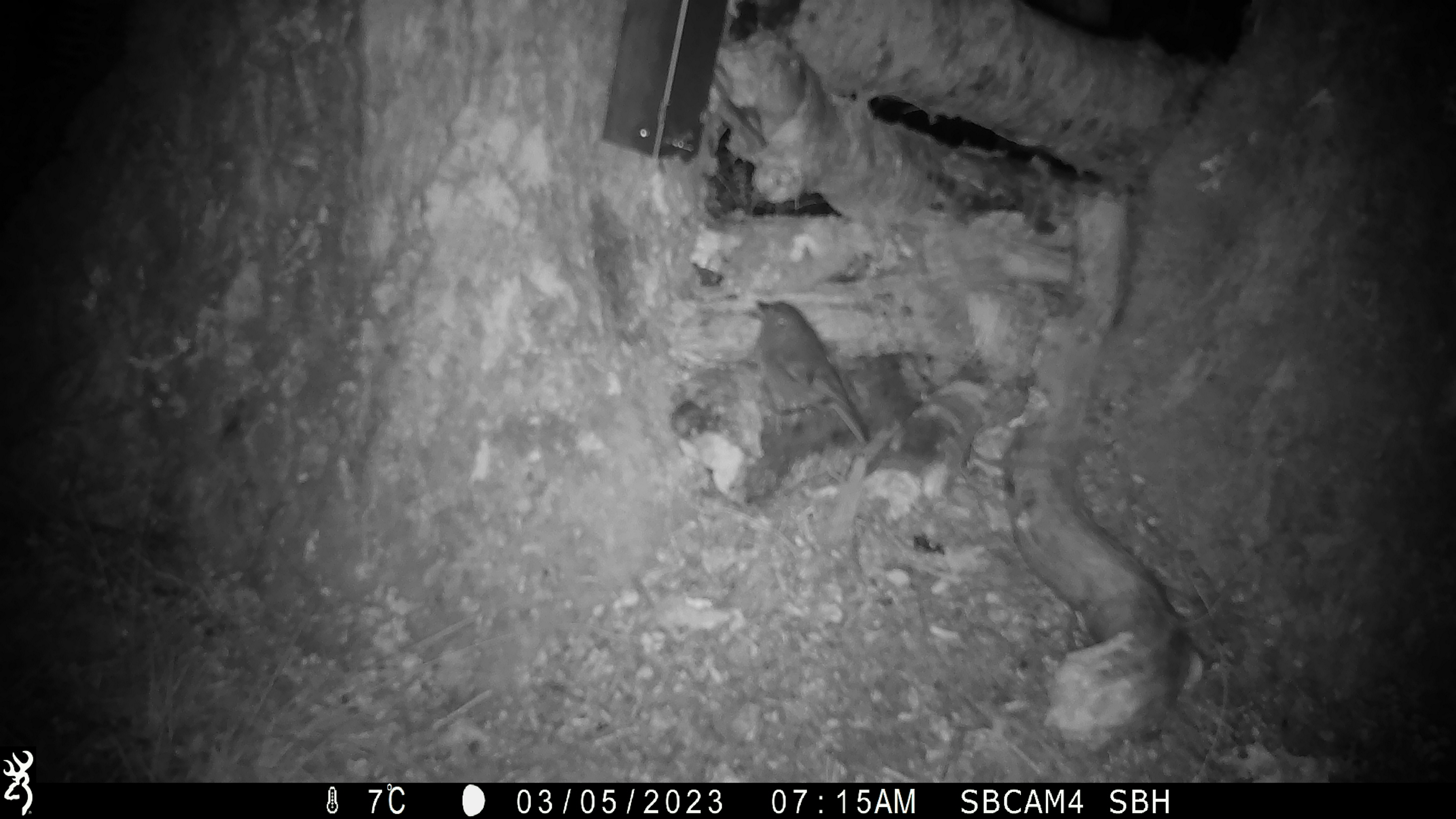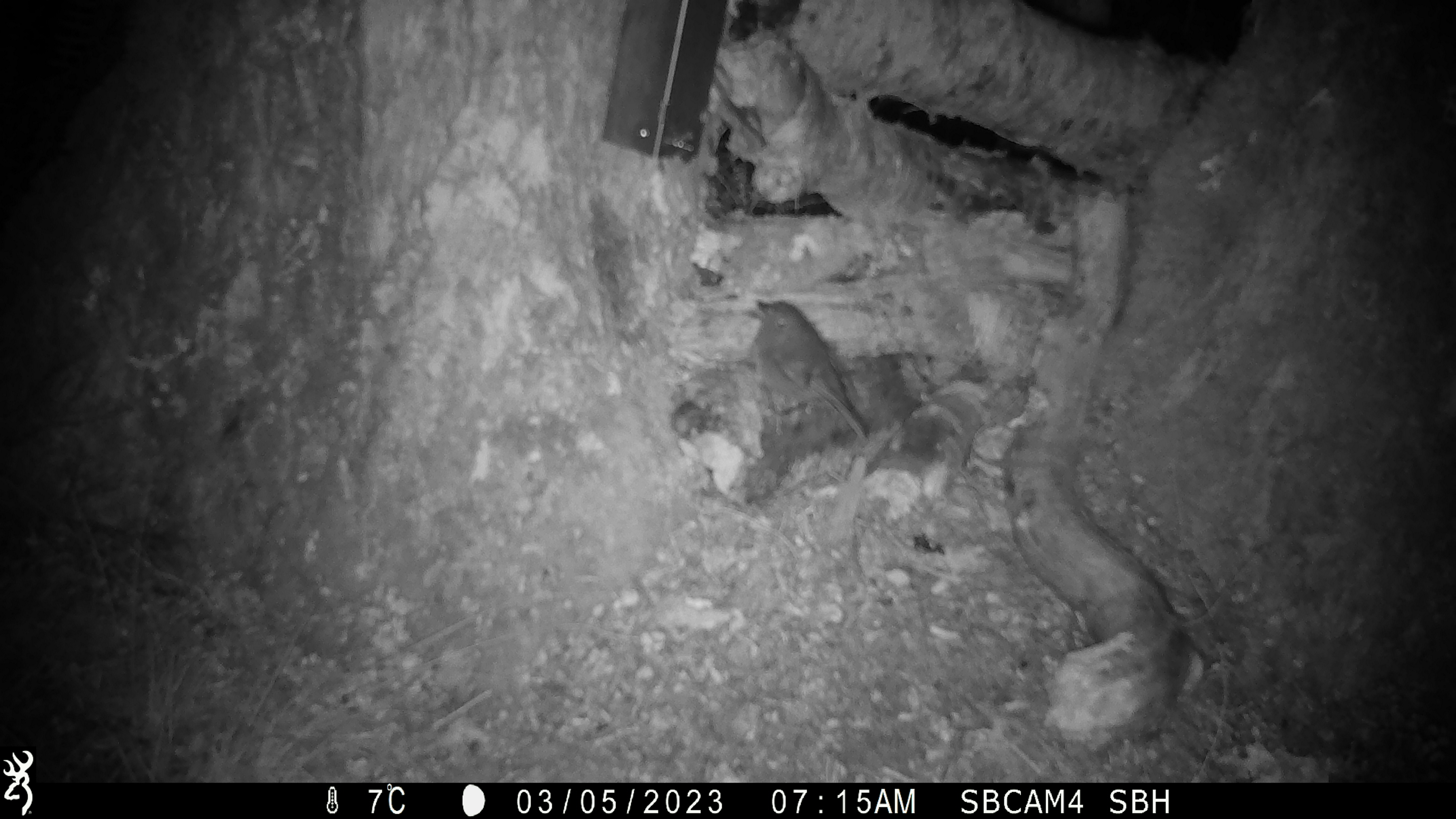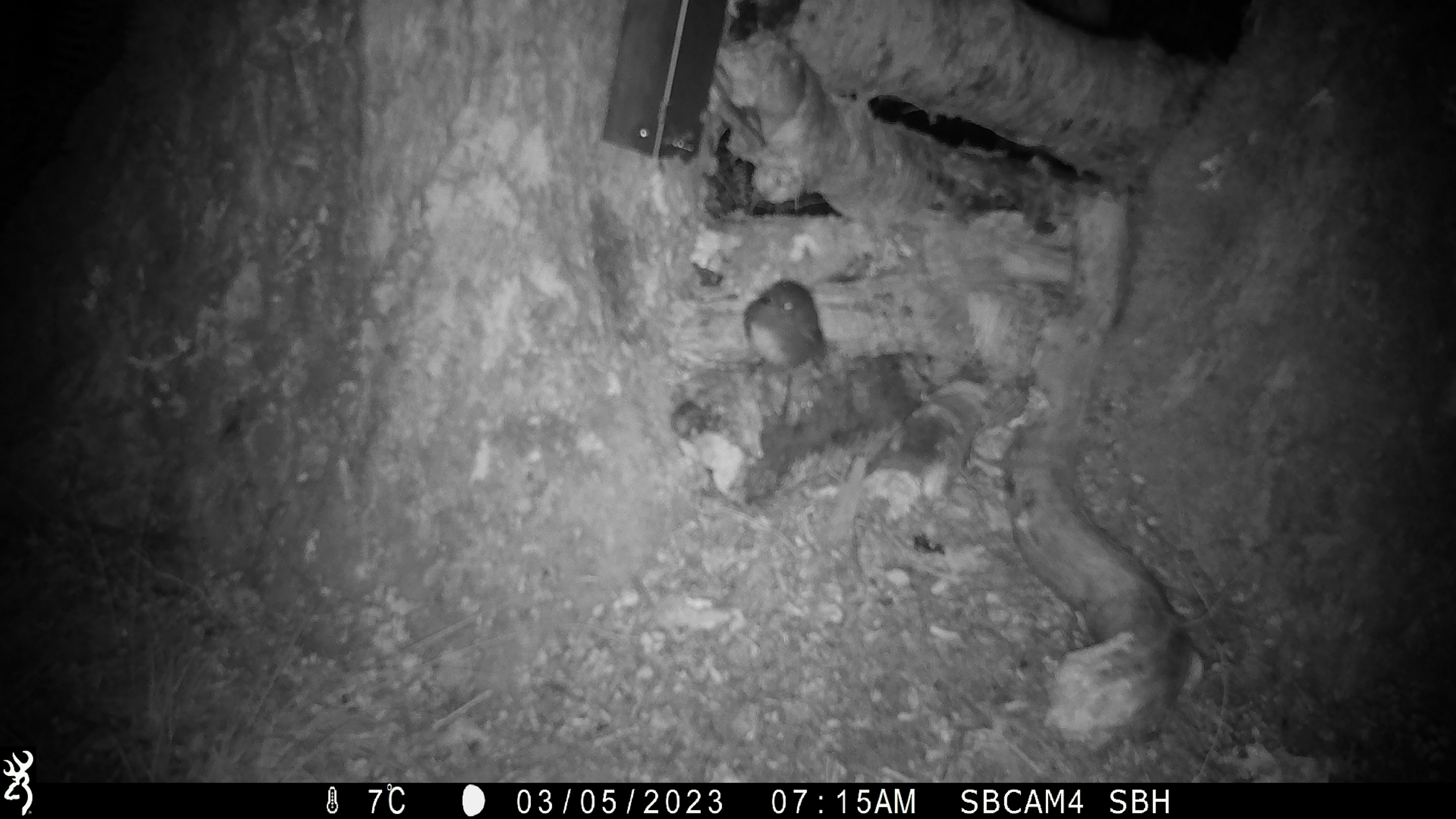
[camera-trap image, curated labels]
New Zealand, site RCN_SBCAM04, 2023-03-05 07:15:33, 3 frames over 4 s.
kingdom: Animalia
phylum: Chordata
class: Aves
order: Passeriformes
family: Petroicidae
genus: Petroica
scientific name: Petroica australis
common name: new zealand robin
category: robin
Robin (new zealand robin) (Petroica australis).